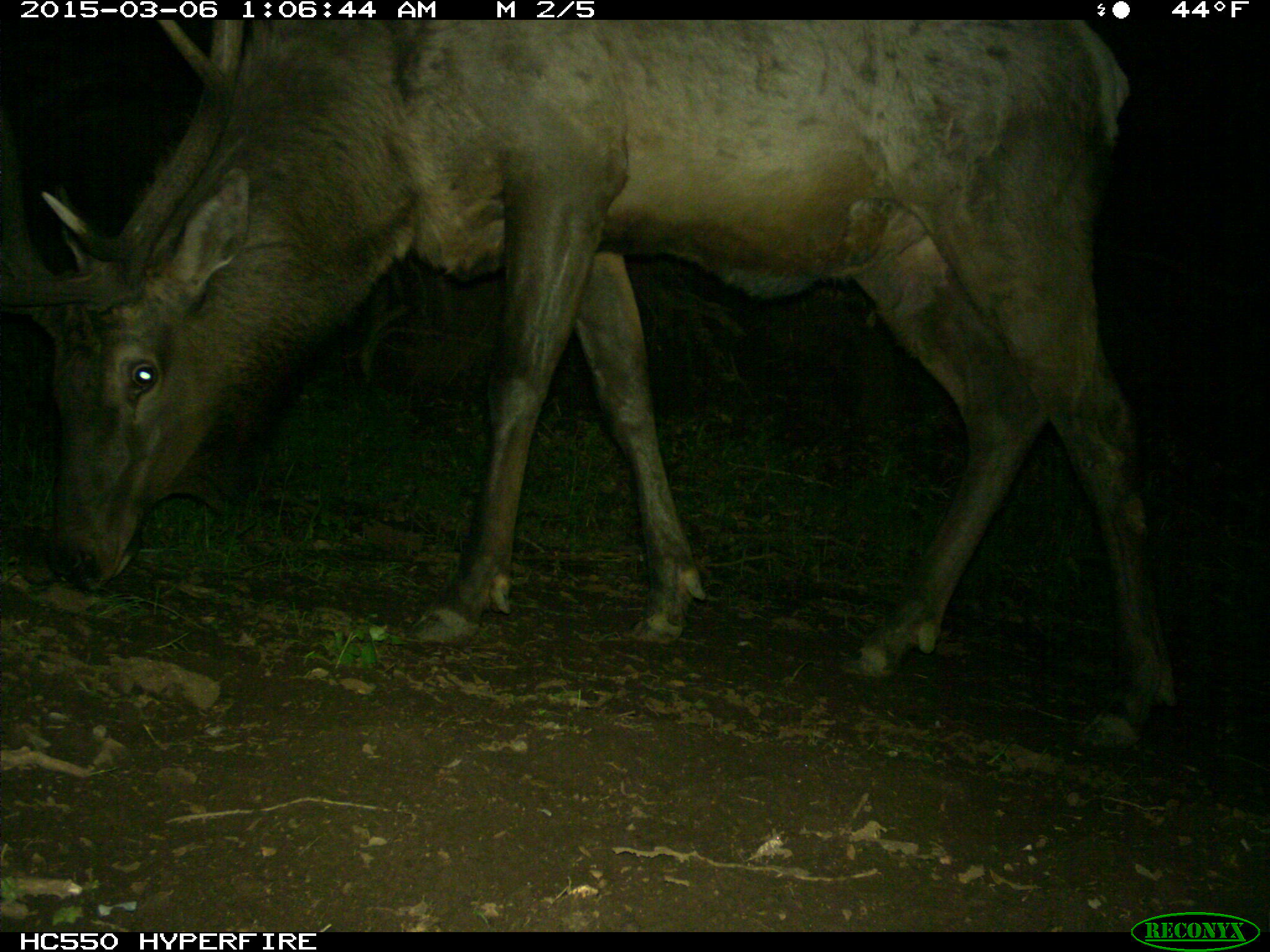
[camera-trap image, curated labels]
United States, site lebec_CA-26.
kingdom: Animalia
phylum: Chordata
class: Mammalia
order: Artiodactyla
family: Cervidae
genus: Cervus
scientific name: Cervus canadensis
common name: elk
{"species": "Cervus canadensis (elk)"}